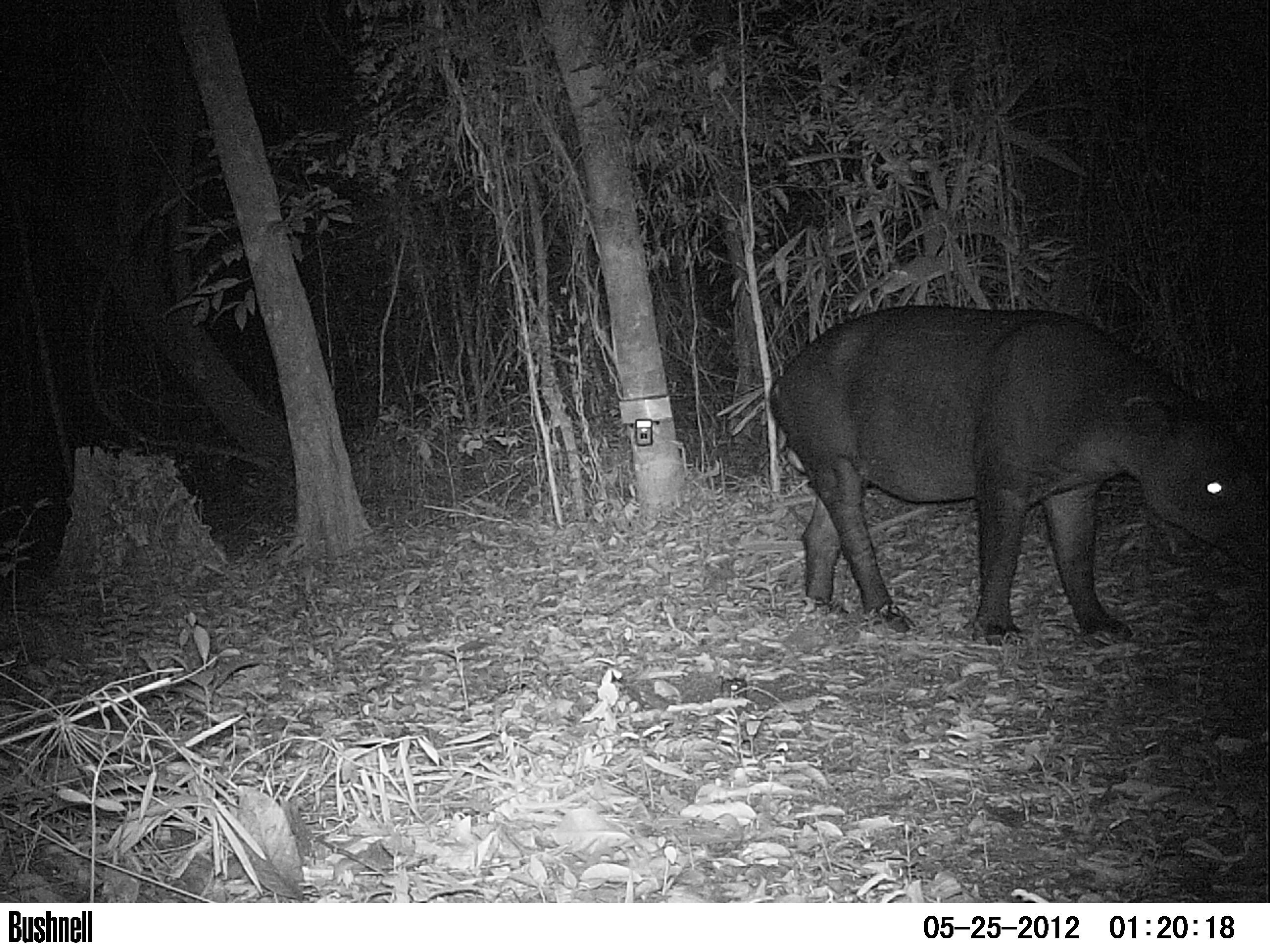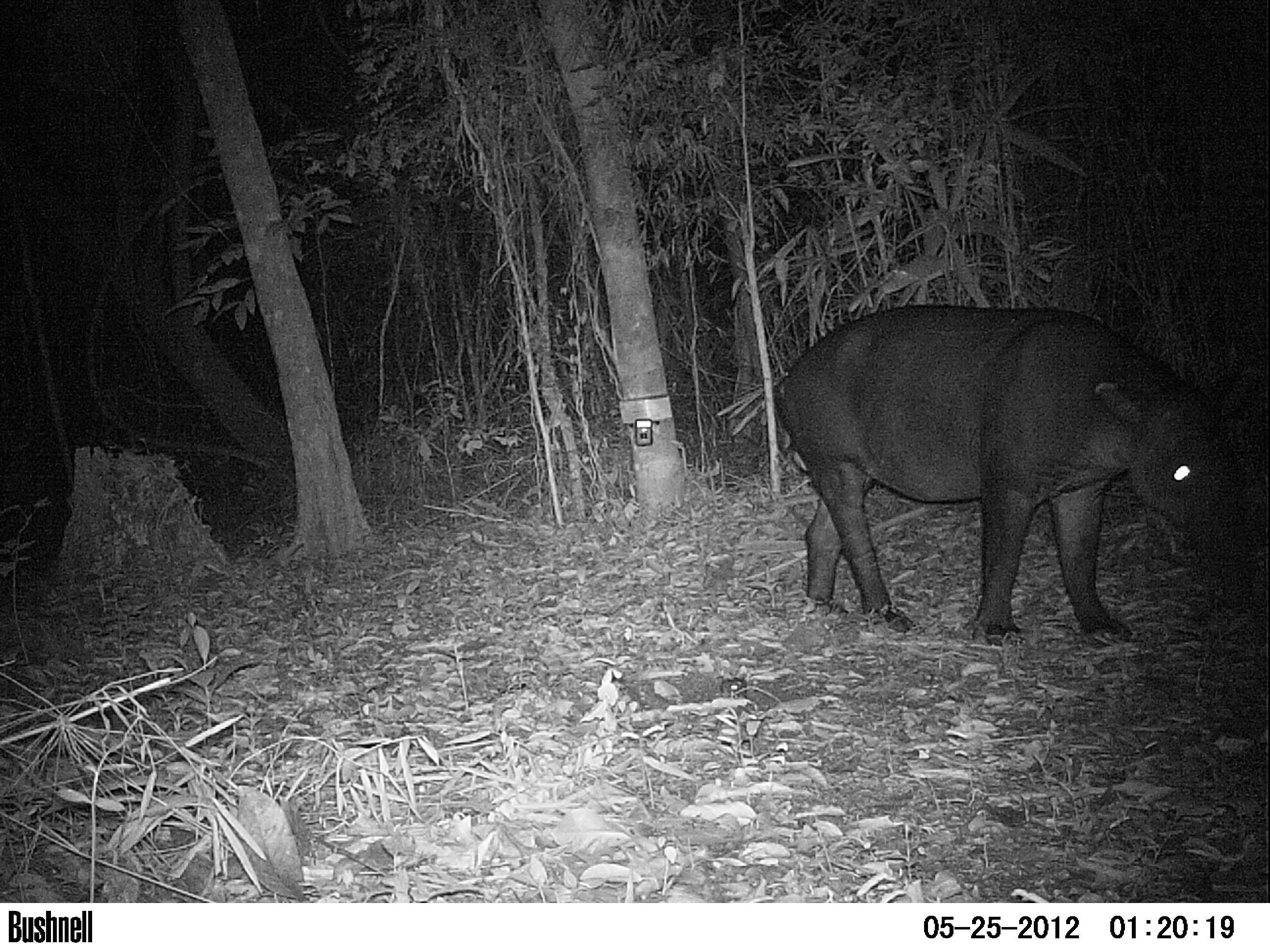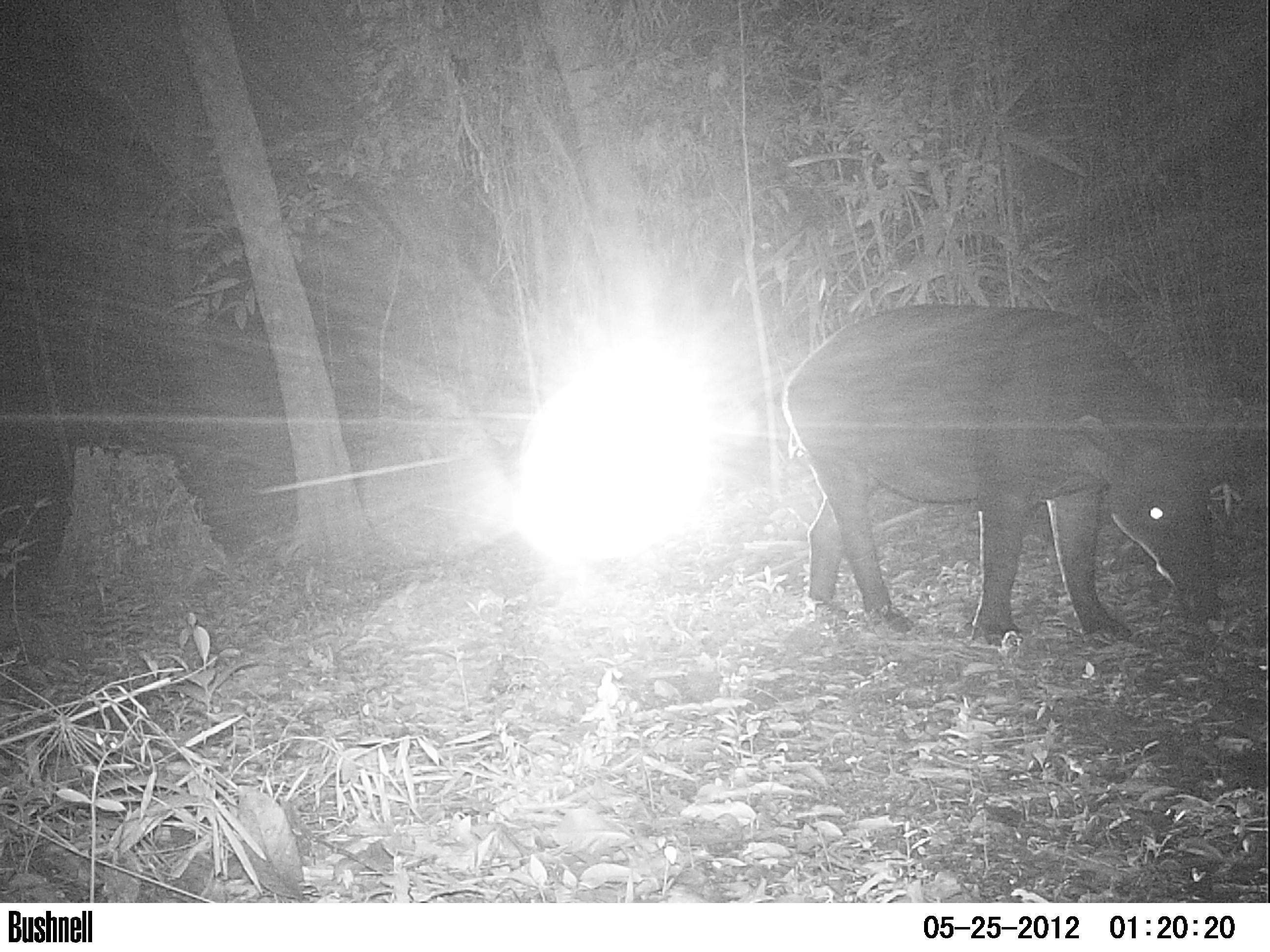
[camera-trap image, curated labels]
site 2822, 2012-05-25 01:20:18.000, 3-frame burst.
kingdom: Animalia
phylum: Chordata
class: Mammalia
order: Perissodactyla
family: Tapiridae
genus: Tapirus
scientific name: Tapirus bairdii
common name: baird's tapir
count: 1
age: adult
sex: male